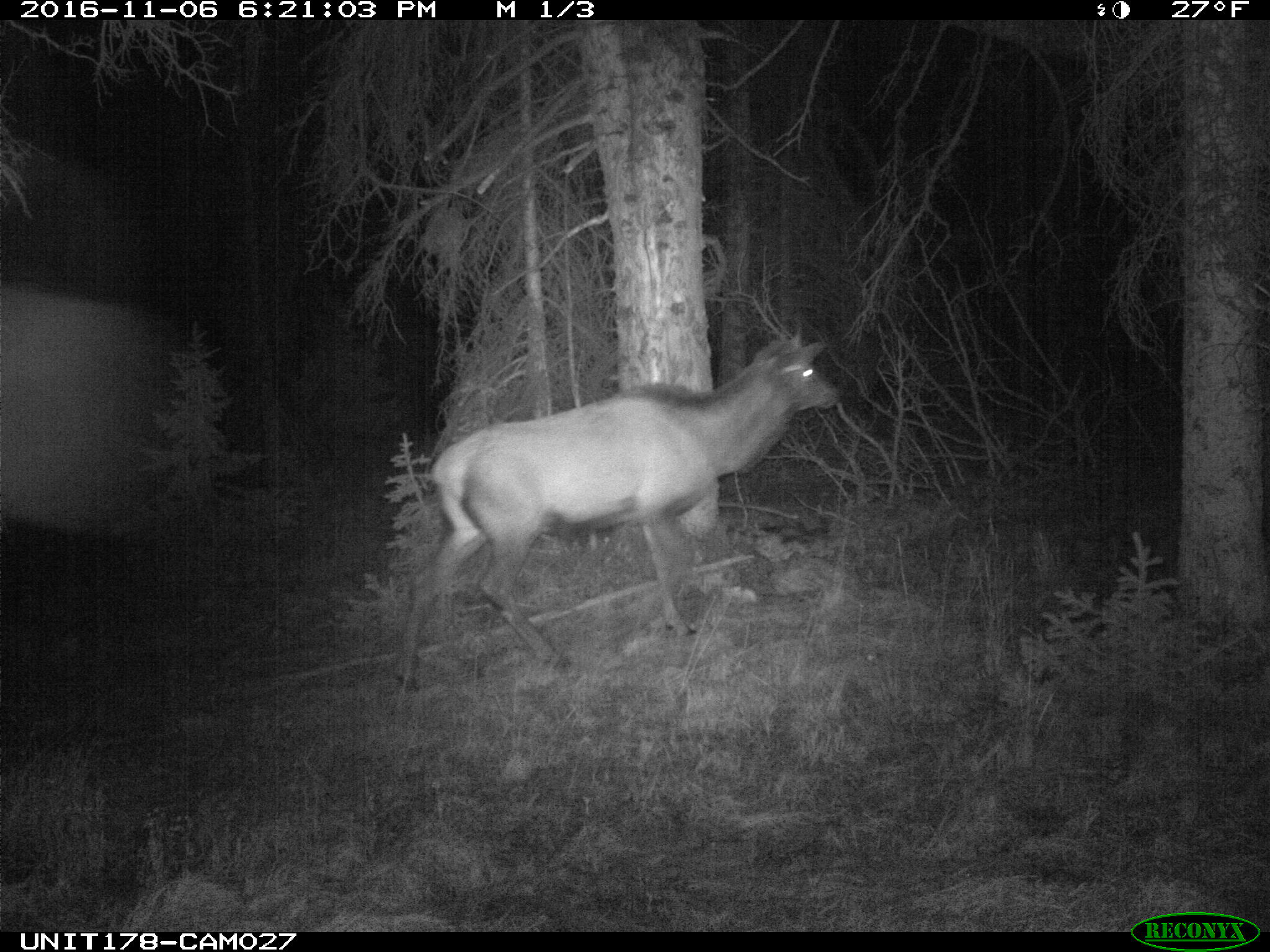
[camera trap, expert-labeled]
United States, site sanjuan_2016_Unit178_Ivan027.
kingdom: Animalia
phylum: Chordata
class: Mammalia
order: Artiodactyla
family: Cervidae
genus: Cervus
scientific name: Cervus elaphus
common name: red deer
Cervus elaphus (red deer).